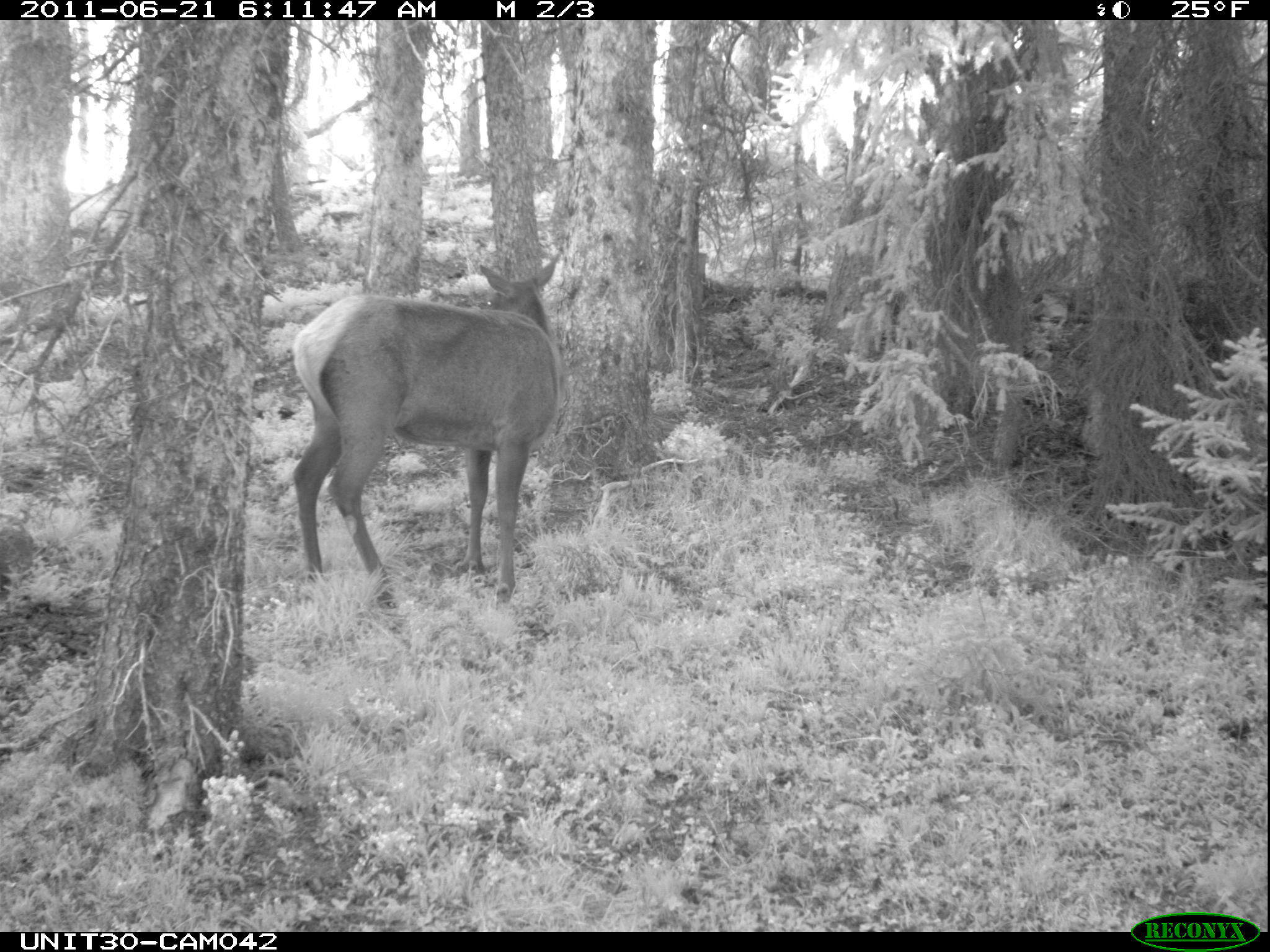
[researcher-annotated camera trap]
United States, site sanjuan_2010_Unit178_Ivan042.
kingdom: Animalia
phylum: Chordata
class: Mammalia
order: Artiodactyla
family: Cervidae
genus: Cervus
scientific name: Cervus elaphus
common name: red deer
Cervus elaphus (red deer).